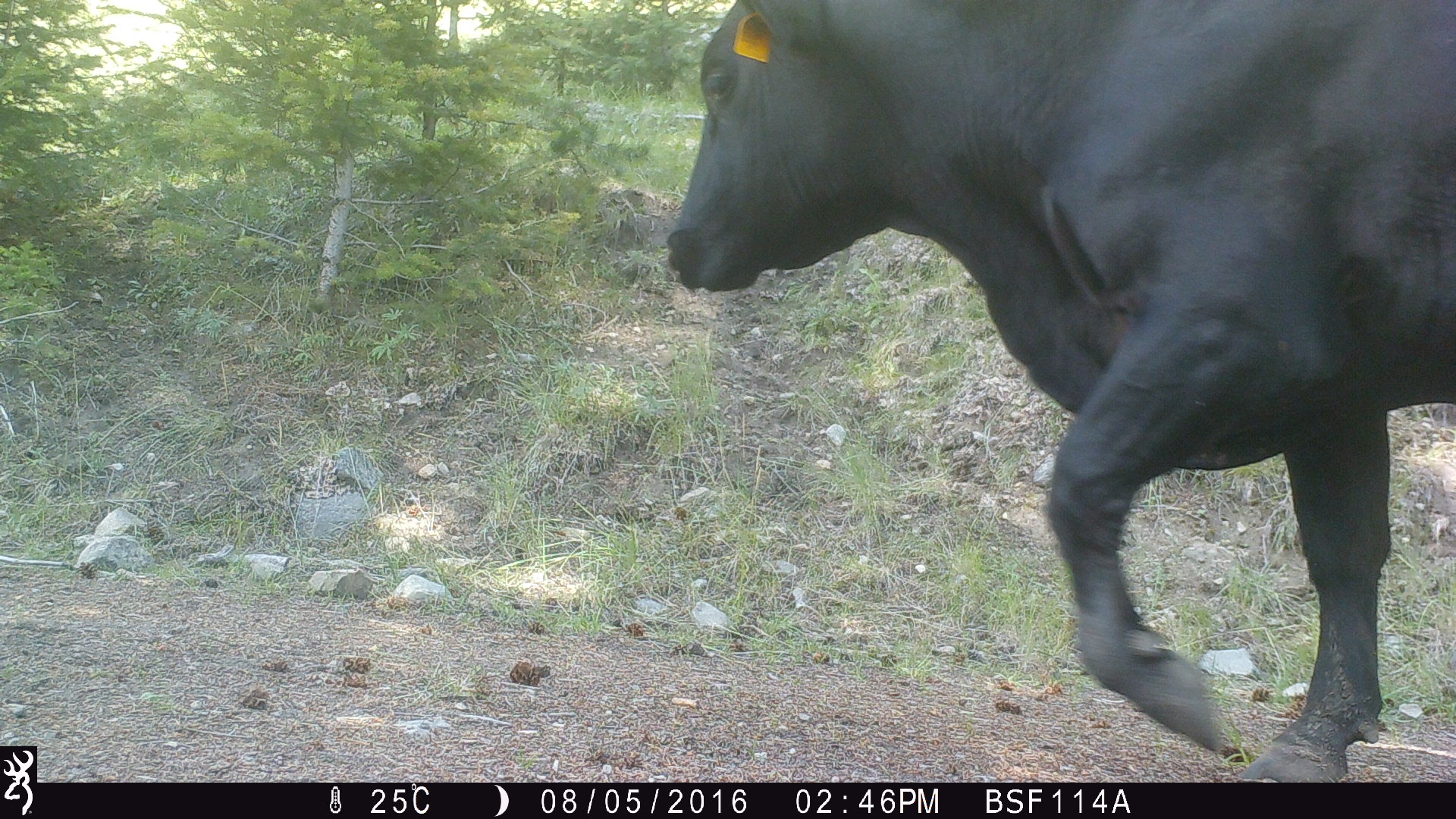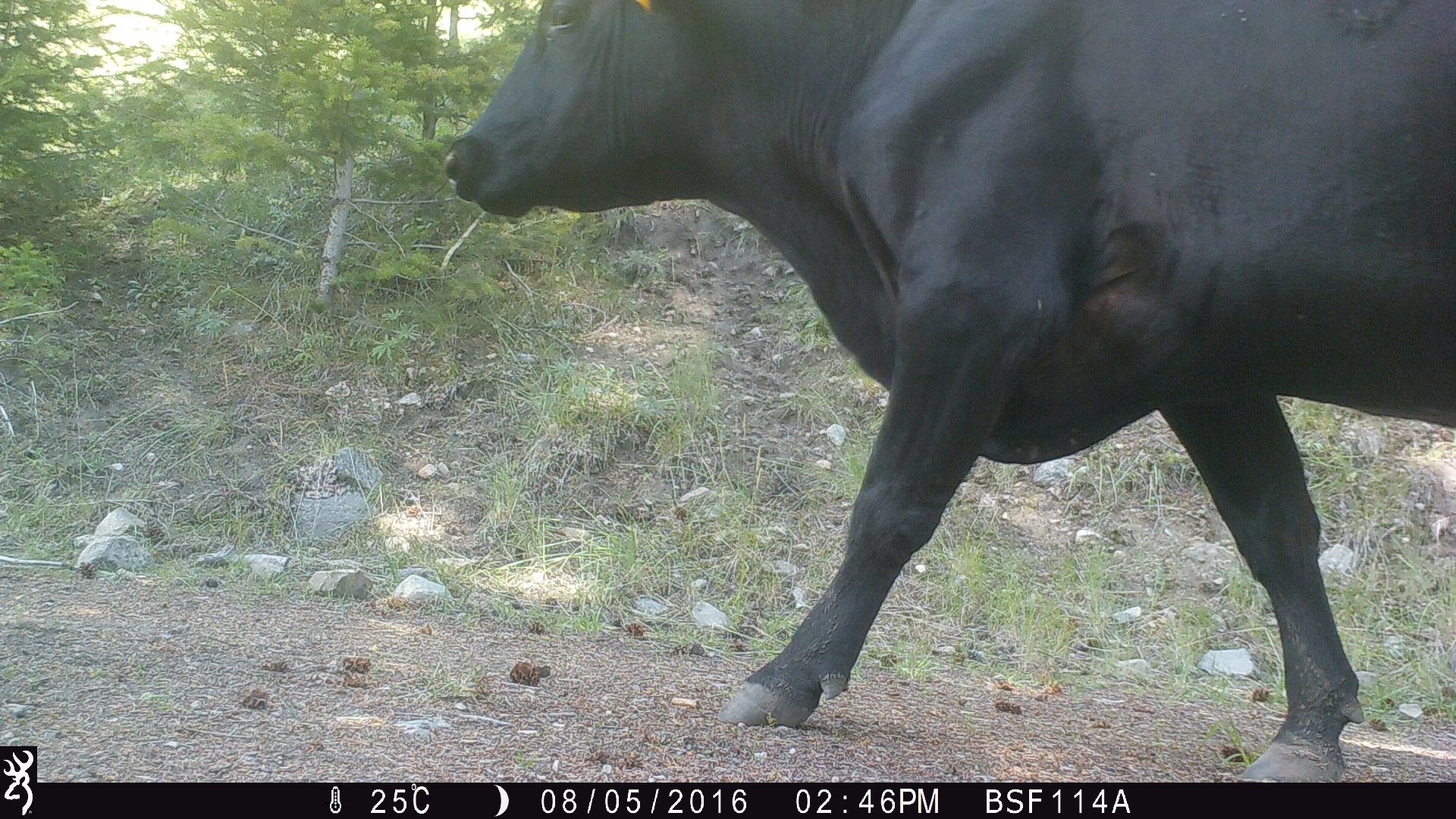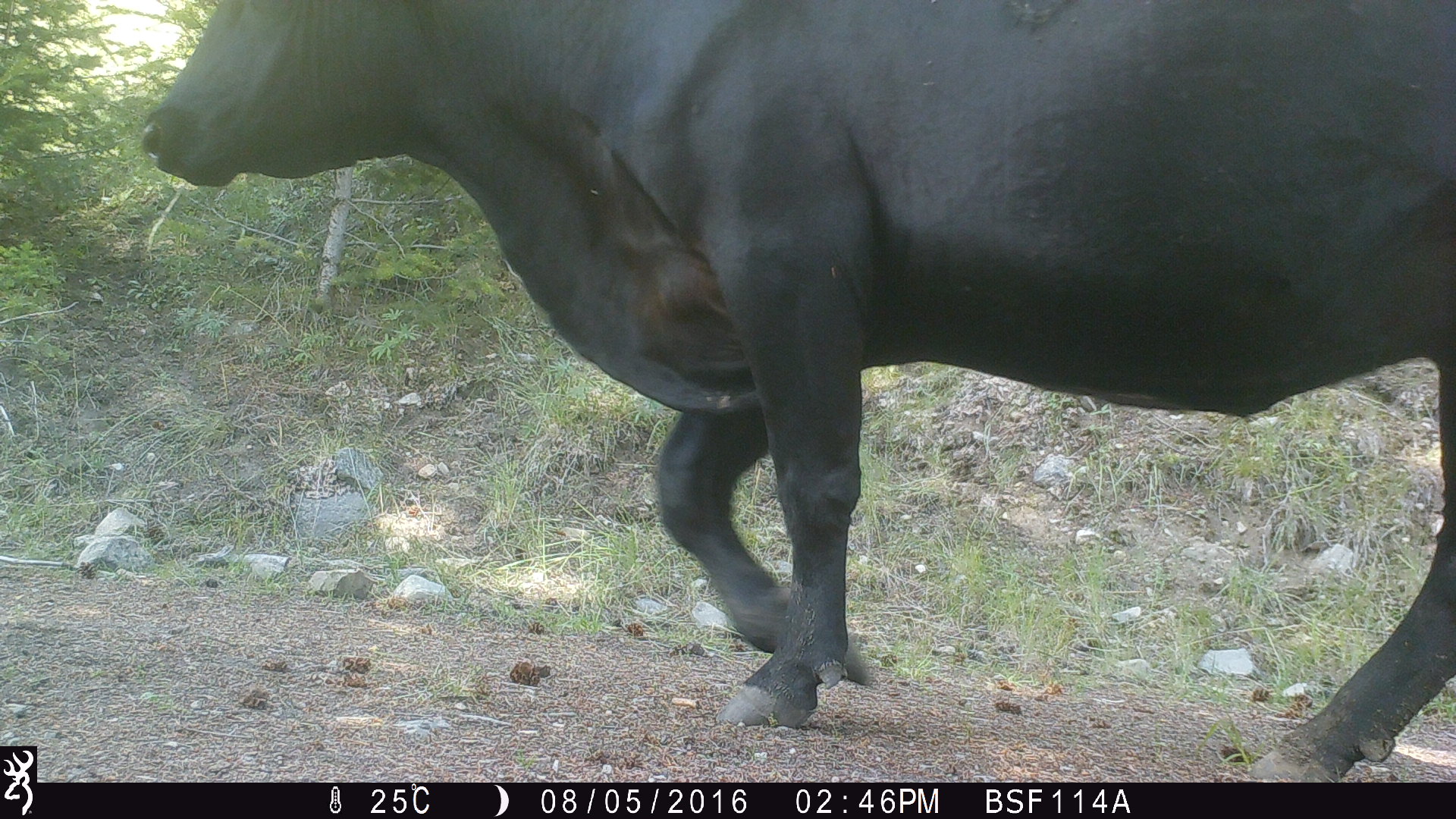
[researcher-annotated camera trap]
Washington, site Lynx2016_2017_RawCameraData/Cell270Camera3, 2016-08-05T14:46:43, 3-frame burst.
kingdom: Animalia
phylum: Chordata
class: Mammalia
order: Artiodactyla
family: Bovidae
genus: Bos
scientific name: Bos taurus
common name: domestic cattle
Domestic cattle (Bos taurus). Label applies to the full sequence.